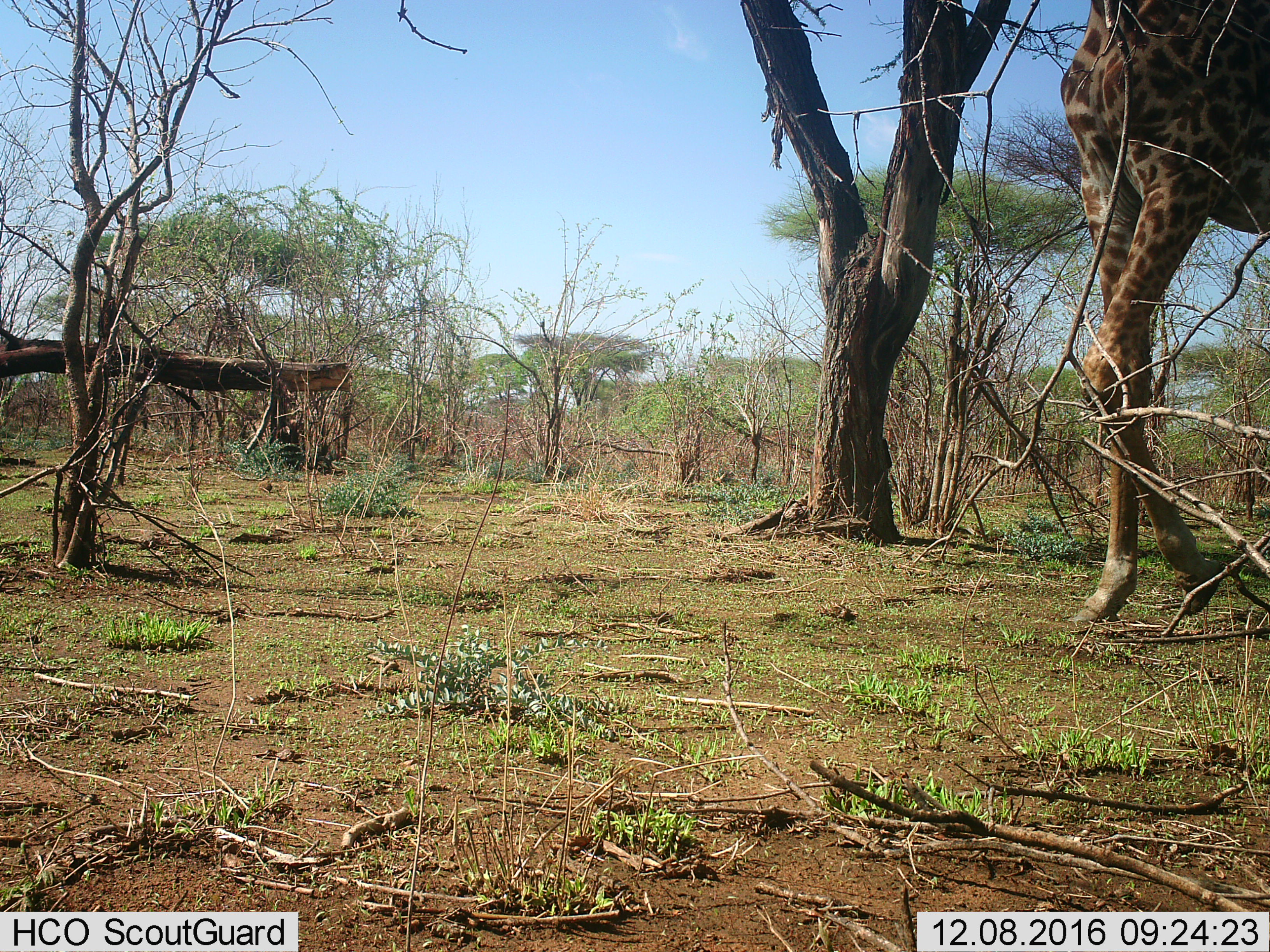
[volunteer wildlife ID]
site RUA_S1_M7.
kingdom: Animalia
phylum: Chordata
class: Mammalia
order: Artiodactyla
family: Giraffidae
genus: Giraffa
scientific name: Giraffa camelopardalis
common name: giraffe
Giraffe (Giraffa camelopardalis), count 1. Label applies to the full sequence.